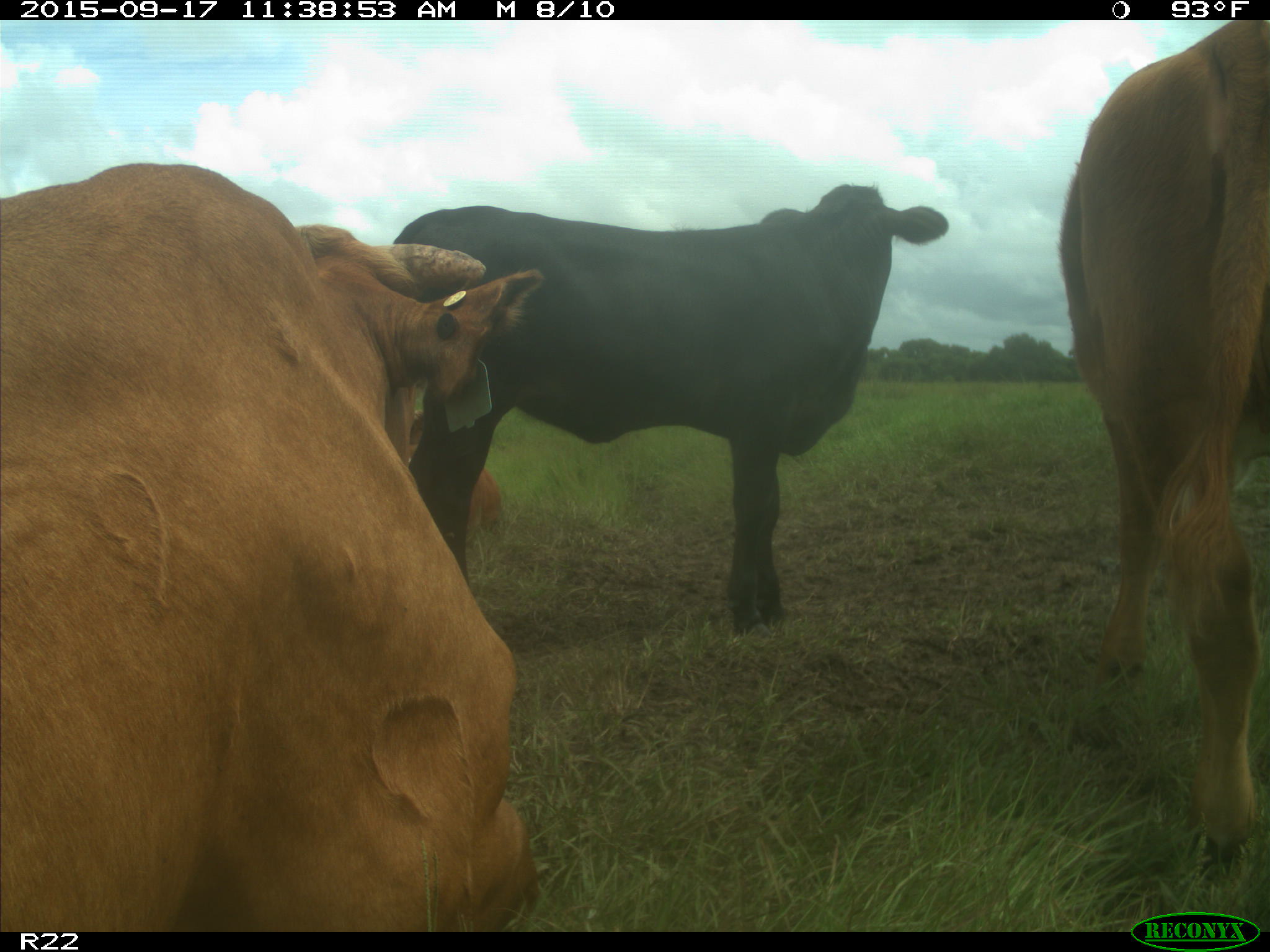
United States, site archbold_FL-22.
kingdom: Animalia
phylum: Chordata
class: Mammalia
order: Artiodactyla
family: Bovidae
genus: Bos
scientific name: Bos taurus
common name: domestic cow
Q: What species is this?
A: Bos taurus (domestic cow).